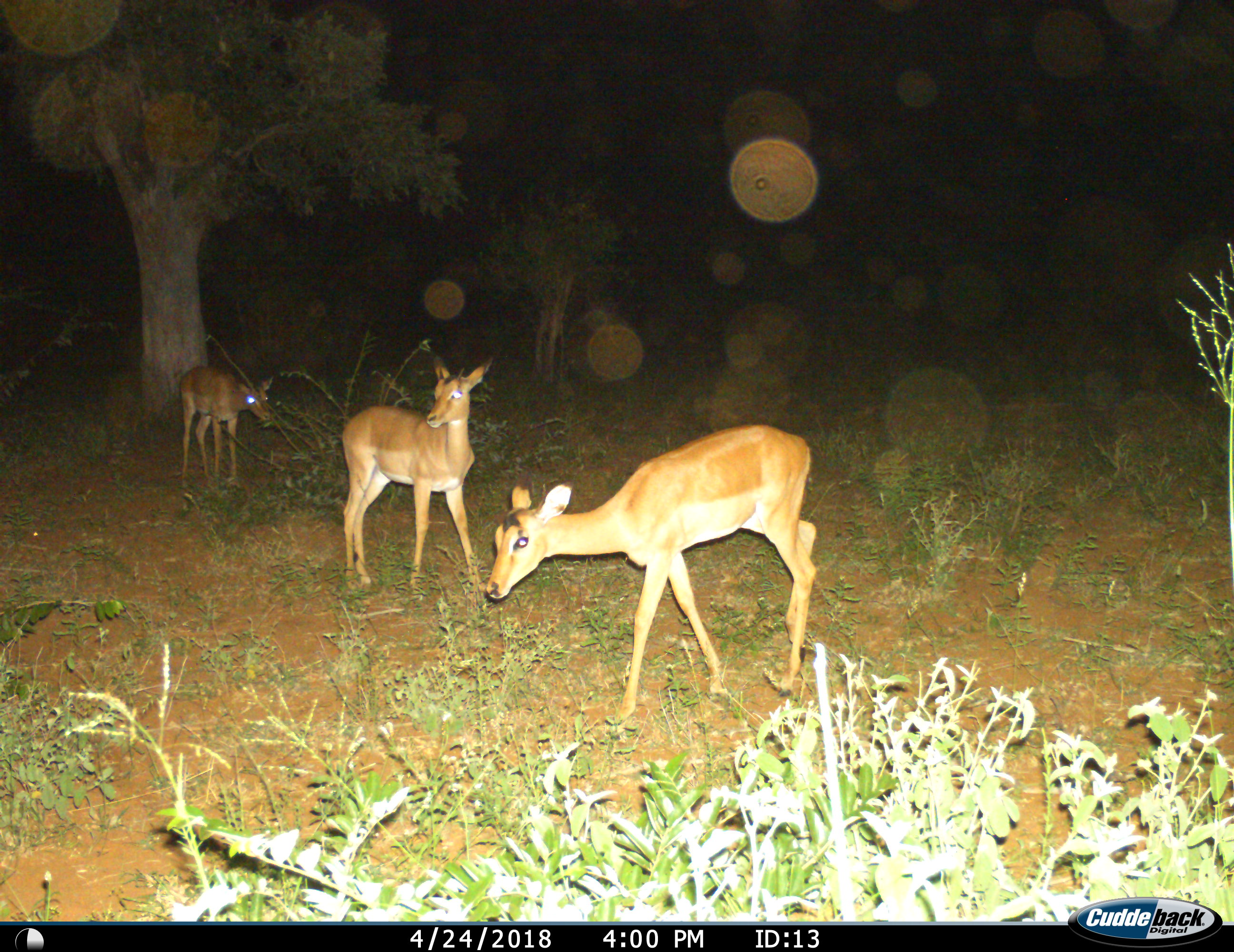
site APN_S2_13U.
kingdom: Animalia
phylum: Chordata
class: Mammalia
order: Artiodactyla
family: Bovidae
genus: Aepyceros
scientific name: Aepyceros melampus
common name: impala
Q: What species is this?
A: Impala (Aepyceros melampus).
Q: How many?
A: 3.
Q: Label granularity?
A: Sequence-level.